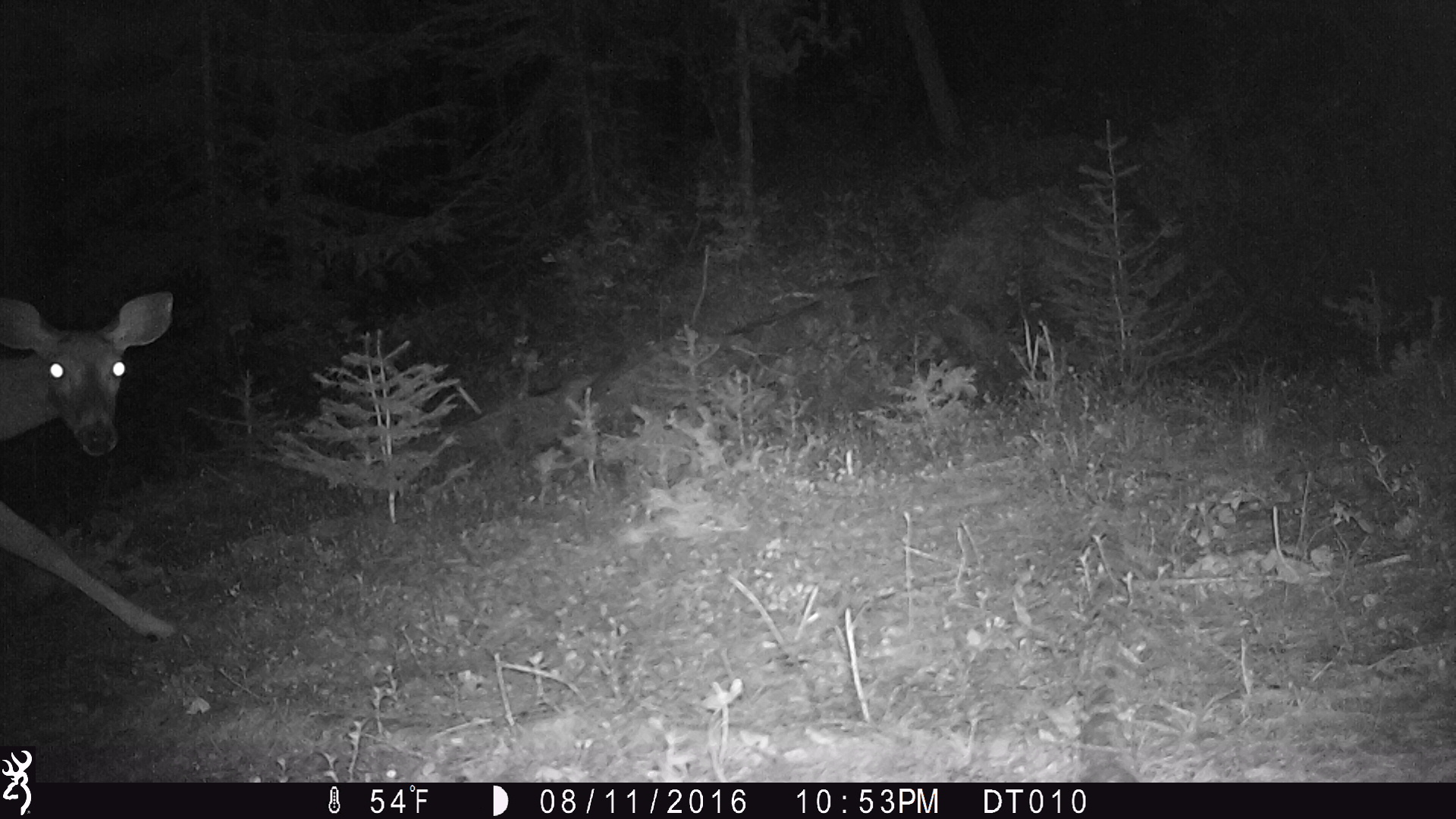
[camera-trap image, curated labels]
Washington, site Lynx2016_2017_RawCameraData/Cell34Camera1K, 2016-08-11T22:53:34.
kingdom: Animalia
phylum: Chordata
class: Mammalia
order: Artiodactyla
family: Cervidae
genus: Odocoileus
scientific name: Odocoileus virginianus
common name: white-tailed deer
Odocoileus virginianus (white-tailed deer). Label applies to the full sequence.